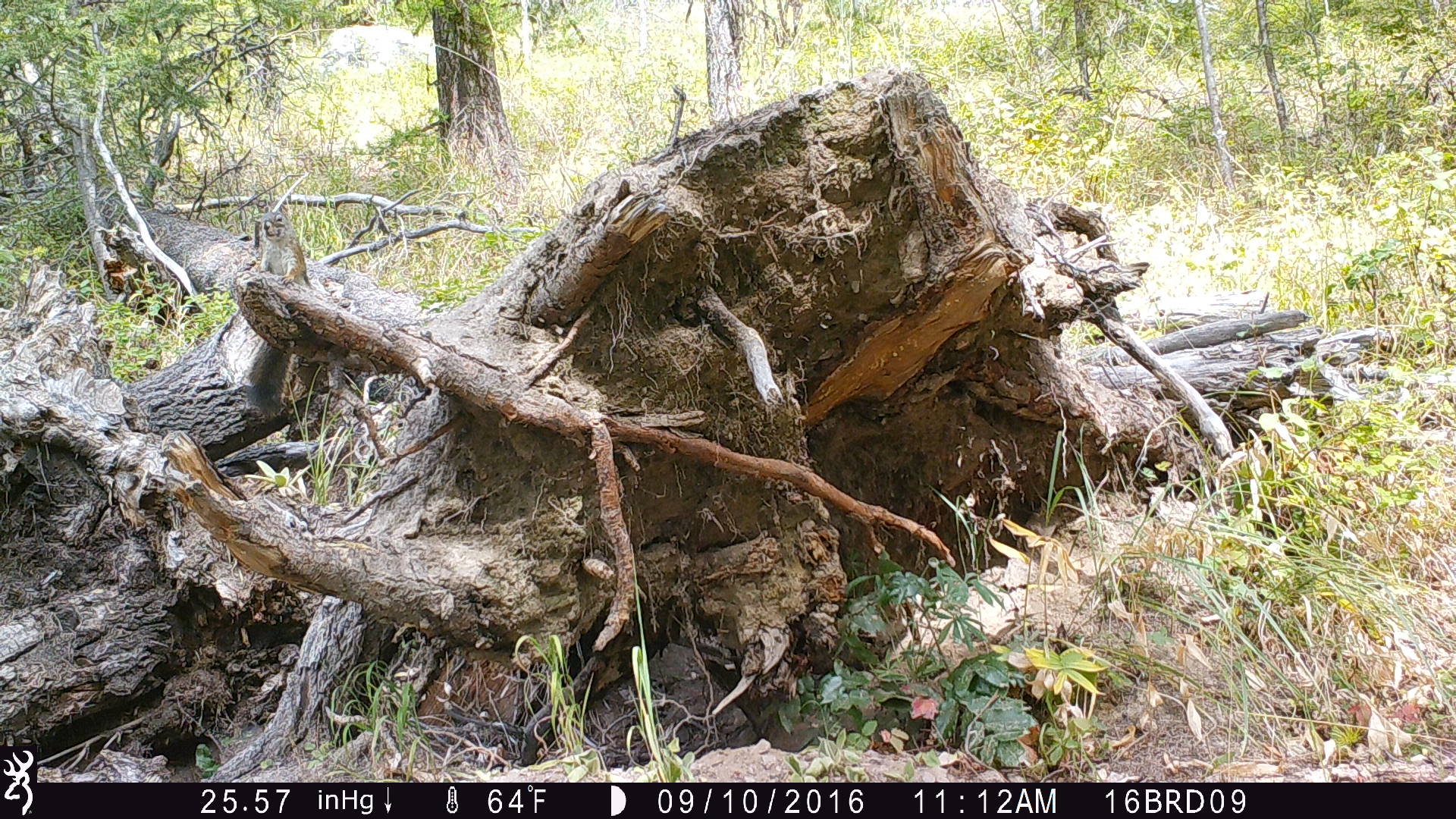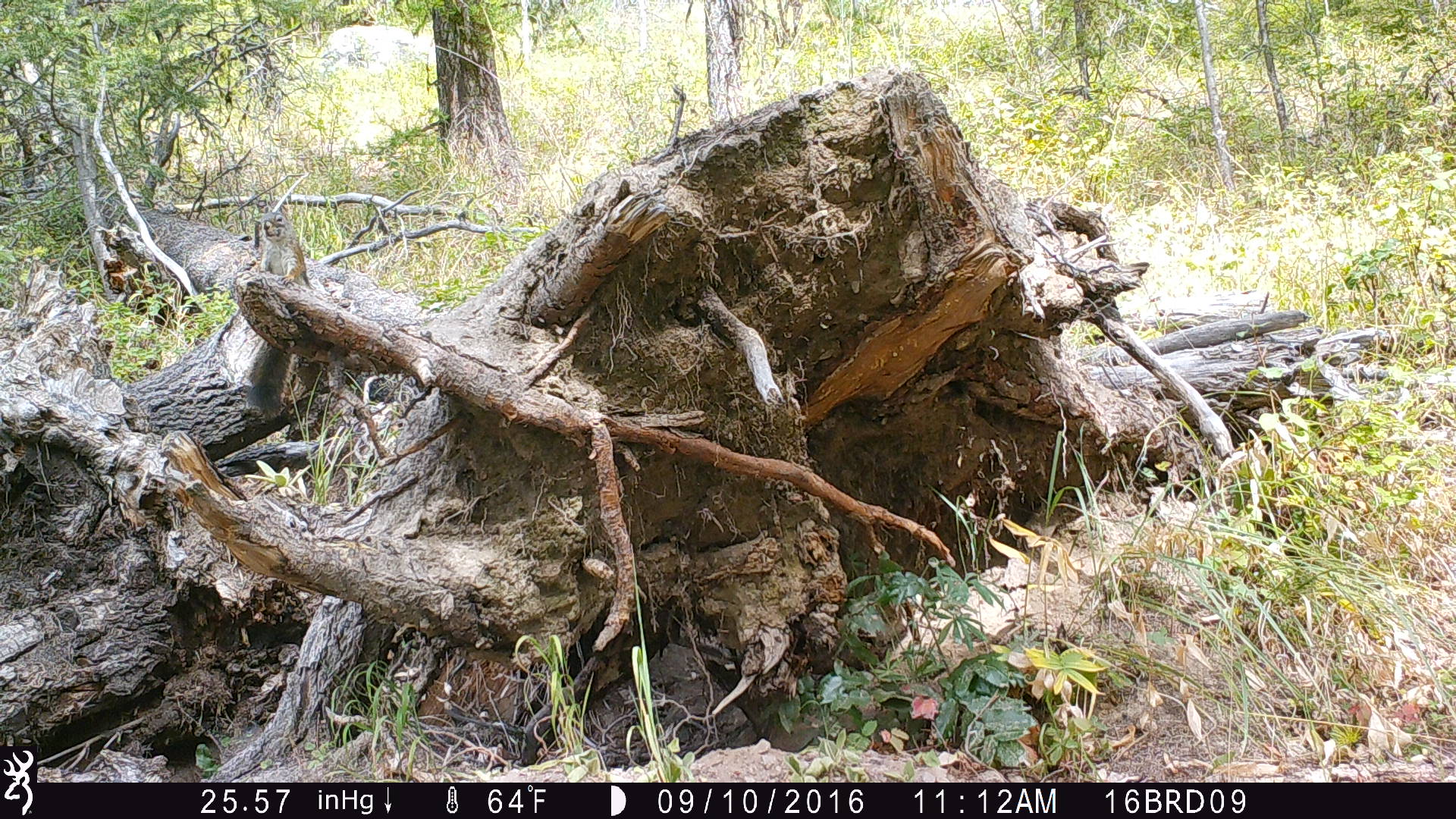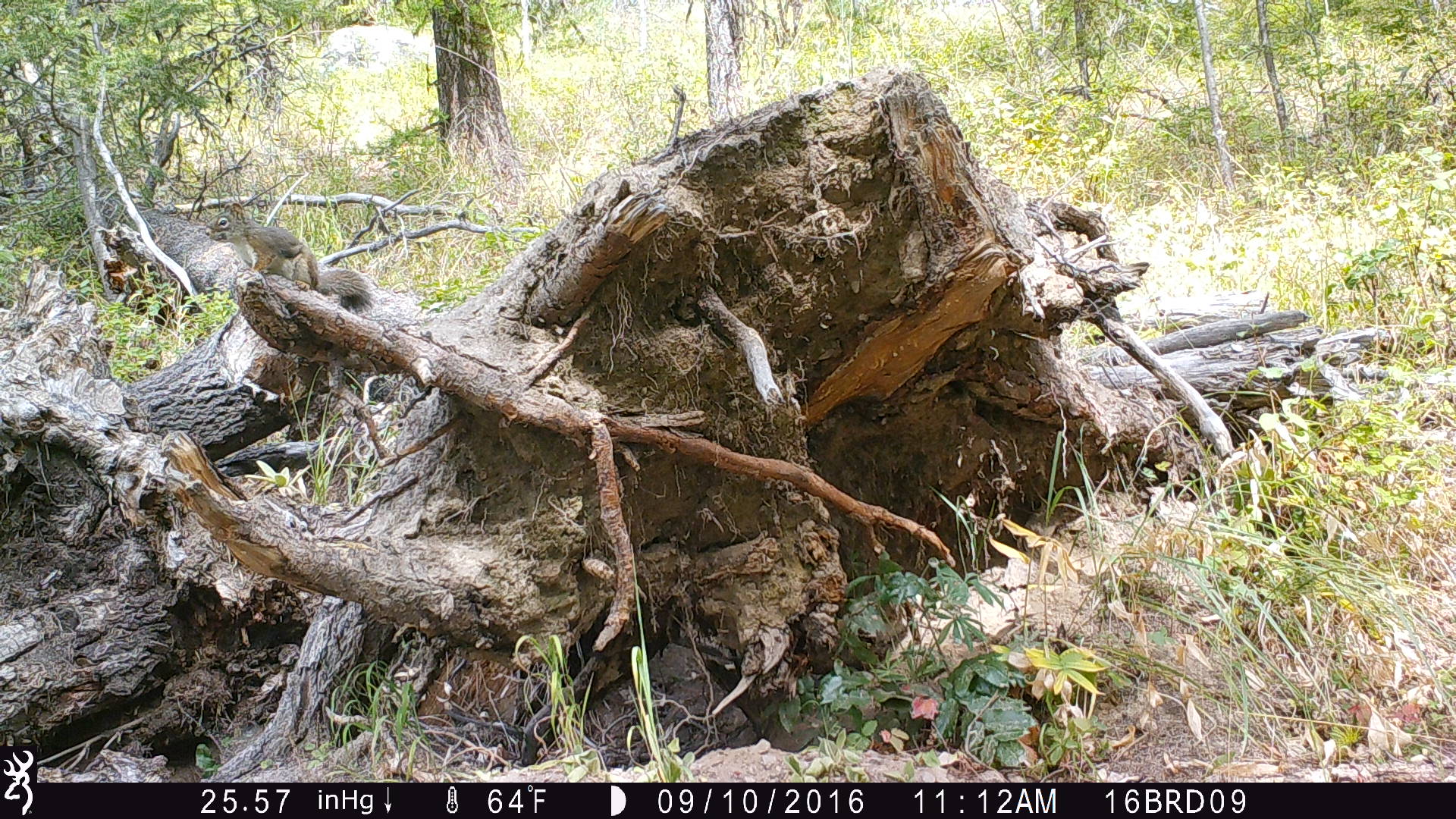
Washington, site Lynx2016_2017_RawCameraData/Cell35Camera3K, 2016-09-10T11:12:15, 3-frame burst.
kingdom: Animalia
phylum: Chordata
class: Mammalia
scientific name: Mammalia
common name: small mammal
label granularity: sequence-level